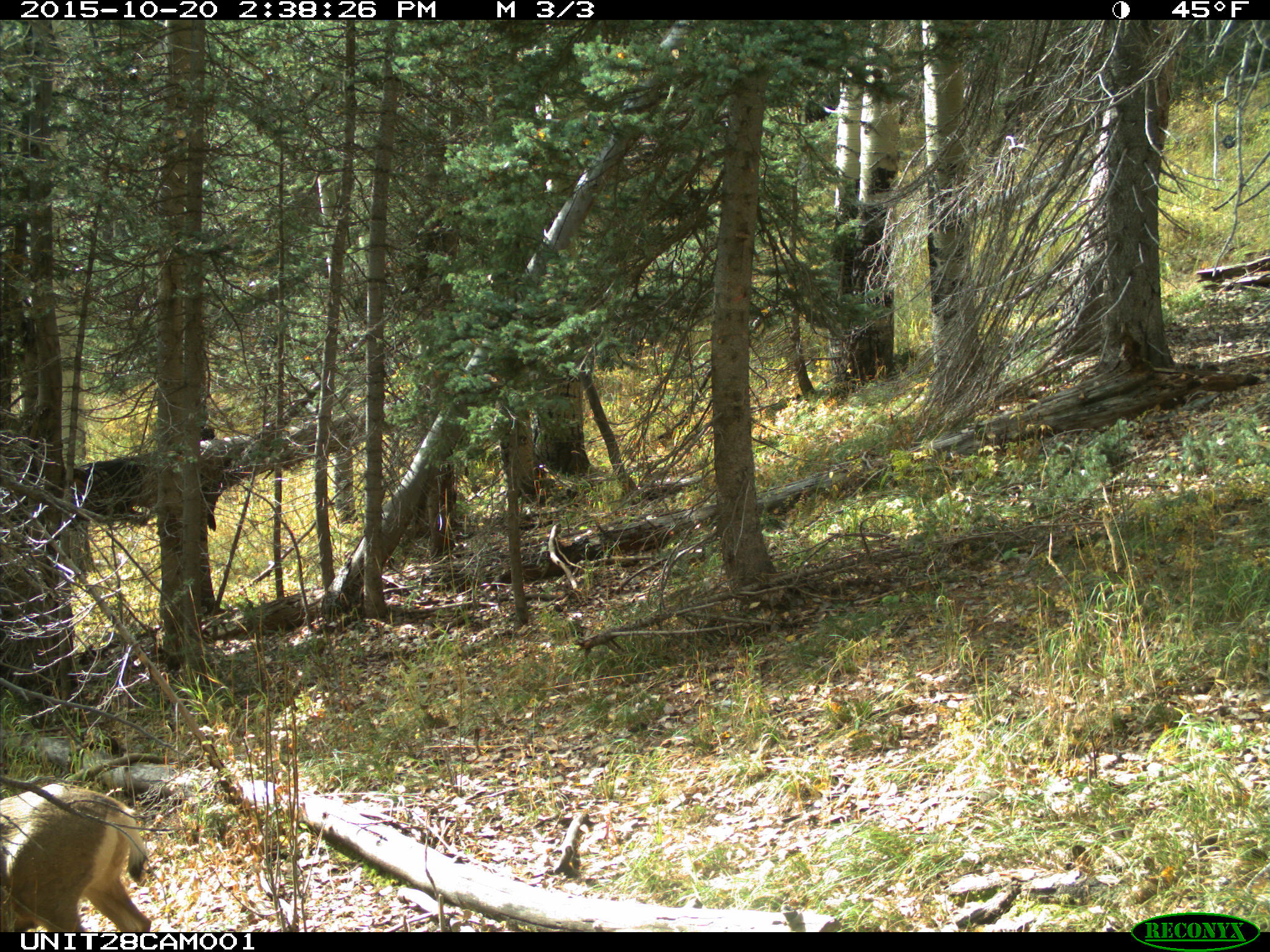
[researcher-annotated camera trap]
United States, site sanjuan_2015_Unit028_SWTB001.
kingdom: Animalia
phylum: Chordata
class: Mammalia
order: Artiodactyla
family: Cervidae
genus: Odocoileus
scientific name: Odocoileus hemionus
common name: mule deer